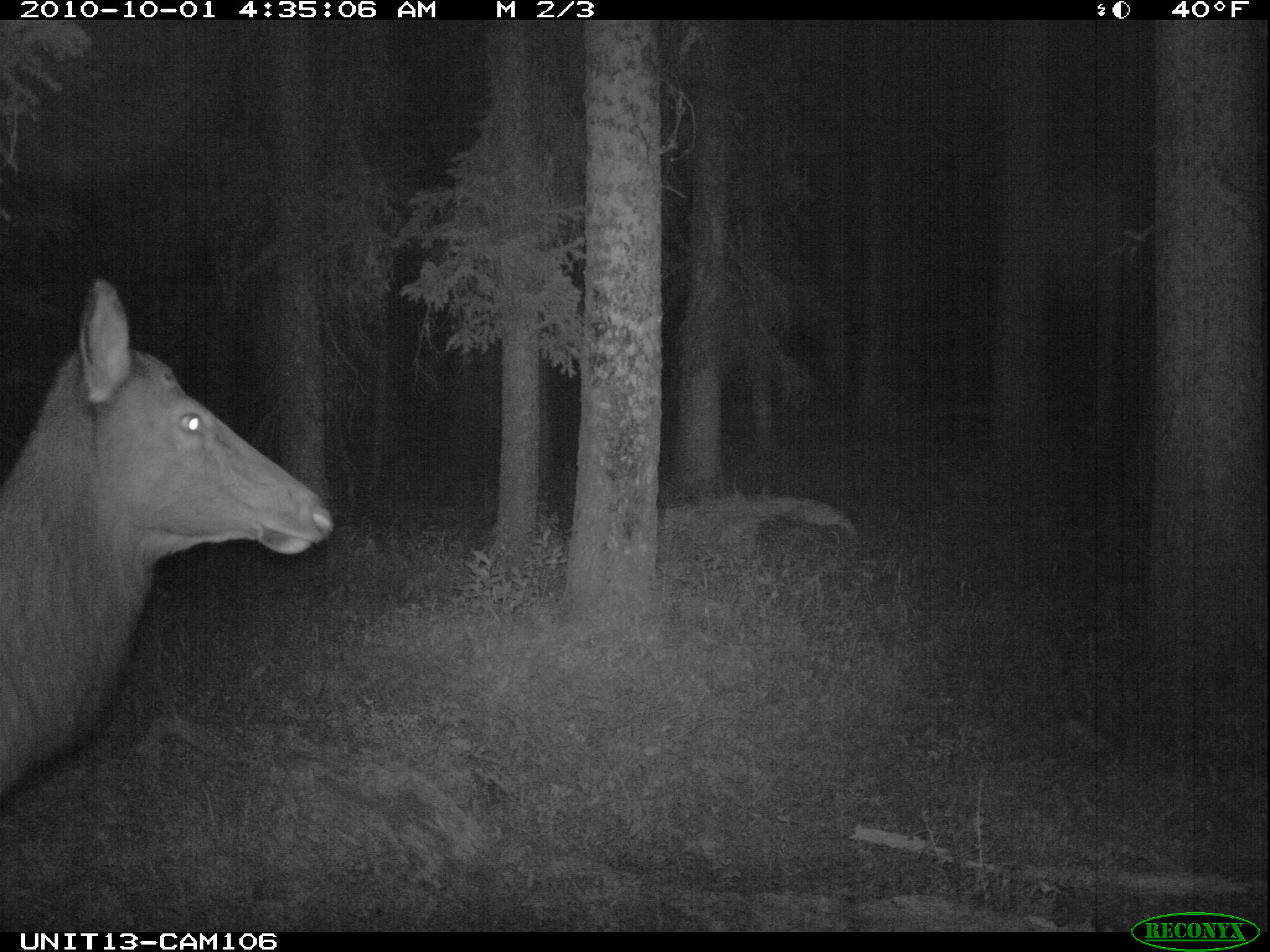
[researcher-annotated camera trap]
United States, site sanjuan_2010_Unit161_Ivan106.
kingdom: Animalia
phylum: Chordata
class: Mammalia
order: Artiodactyla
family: Cervidae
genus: Cervus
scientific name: Cervus elaphus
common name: red deer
Cervus elaphus (red deer).